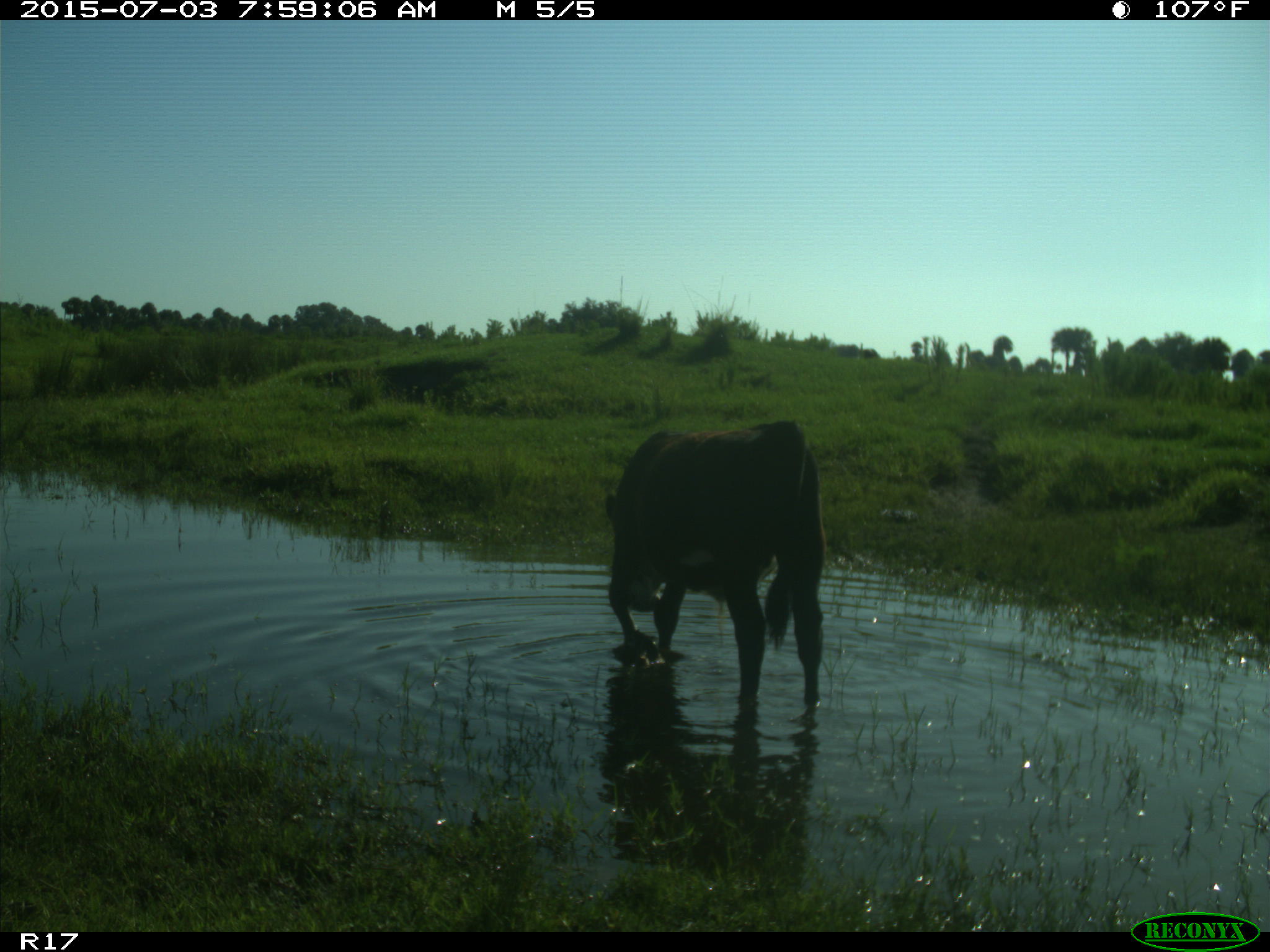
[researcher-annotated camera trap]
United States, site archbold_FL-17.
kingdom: Animalia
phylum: Chordata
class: Mammalia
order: Artiodactyla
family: Bovidae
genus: Bos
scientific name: Bos taurus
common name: domestic cow